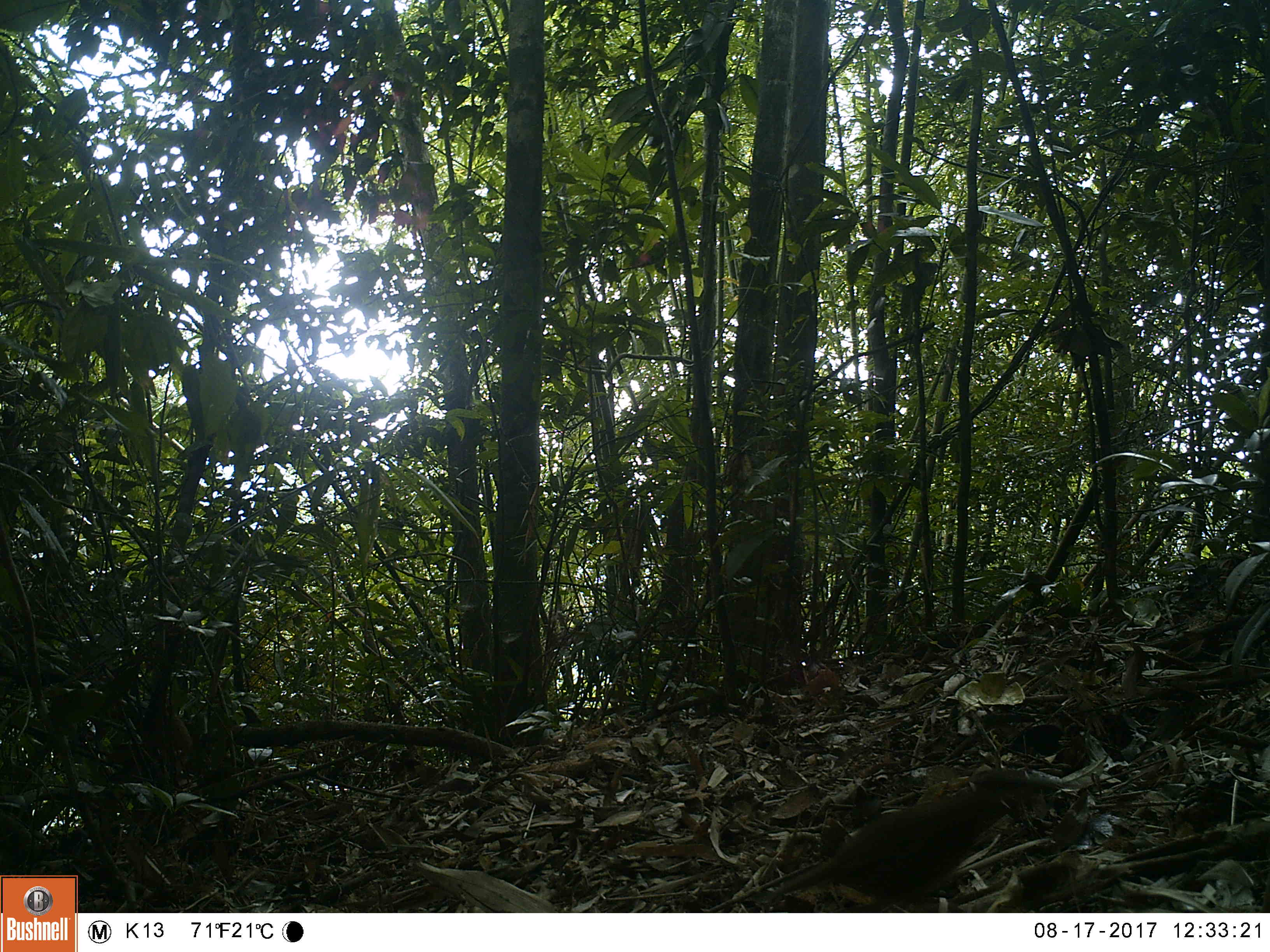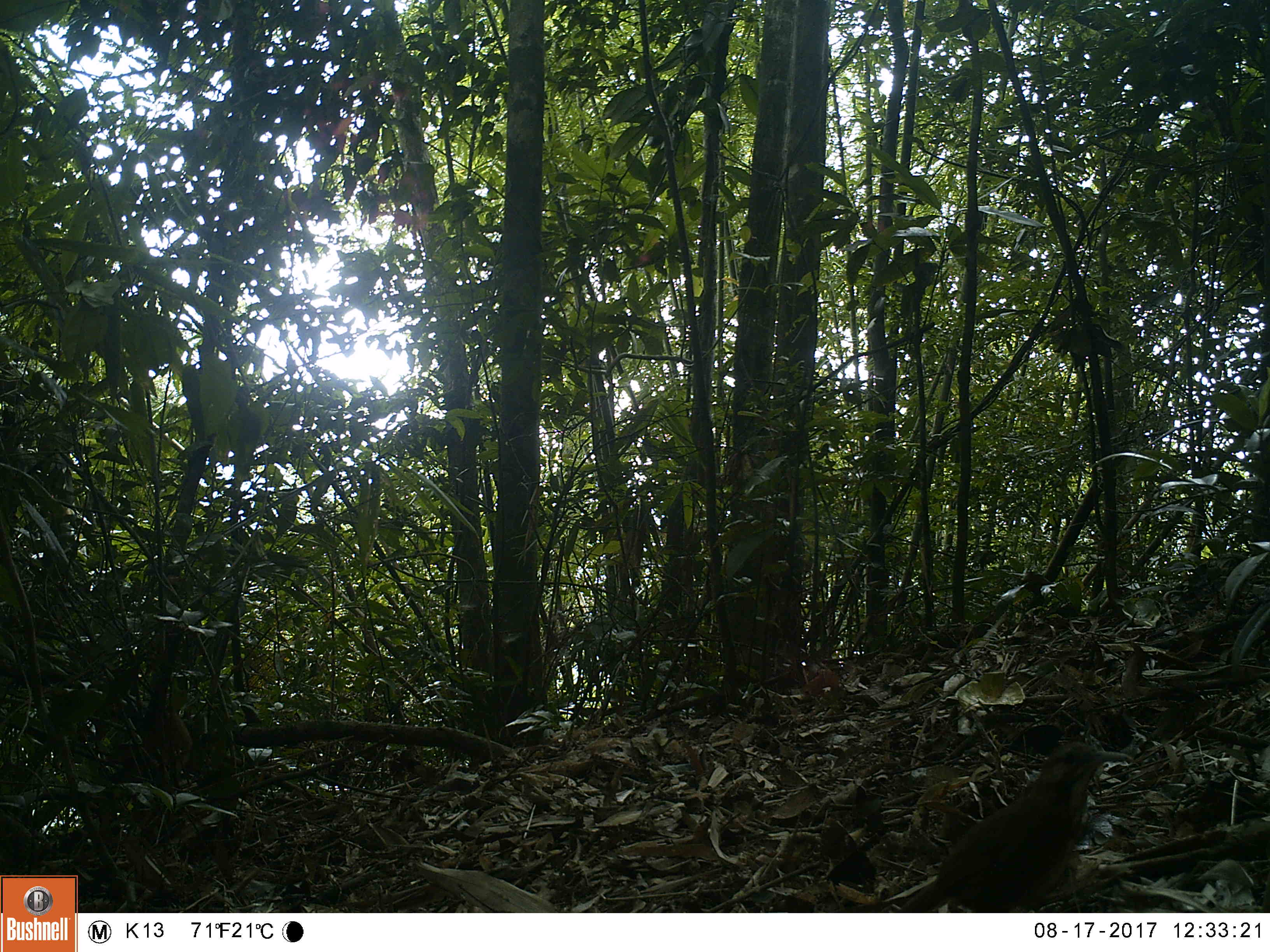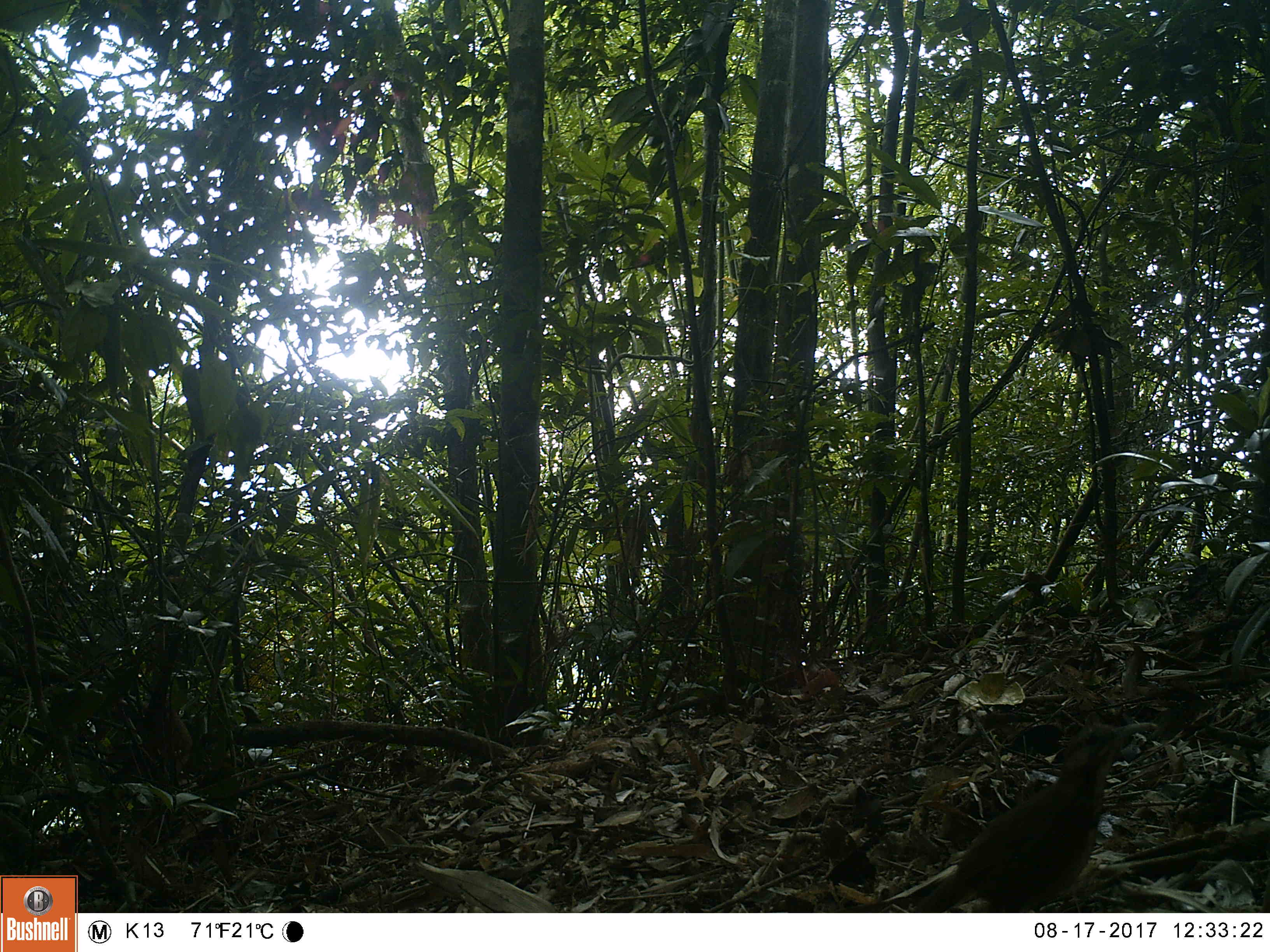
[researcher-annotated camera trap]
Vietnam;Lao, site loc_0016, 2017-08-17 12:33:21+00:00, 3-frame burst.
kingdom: Animalia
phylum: Chordata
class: Aves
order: Passeriformes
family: Timaliidae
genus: Erythrogenys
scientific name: Erythrogenys hypoleucos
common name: large scimitar babbler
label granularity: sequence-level